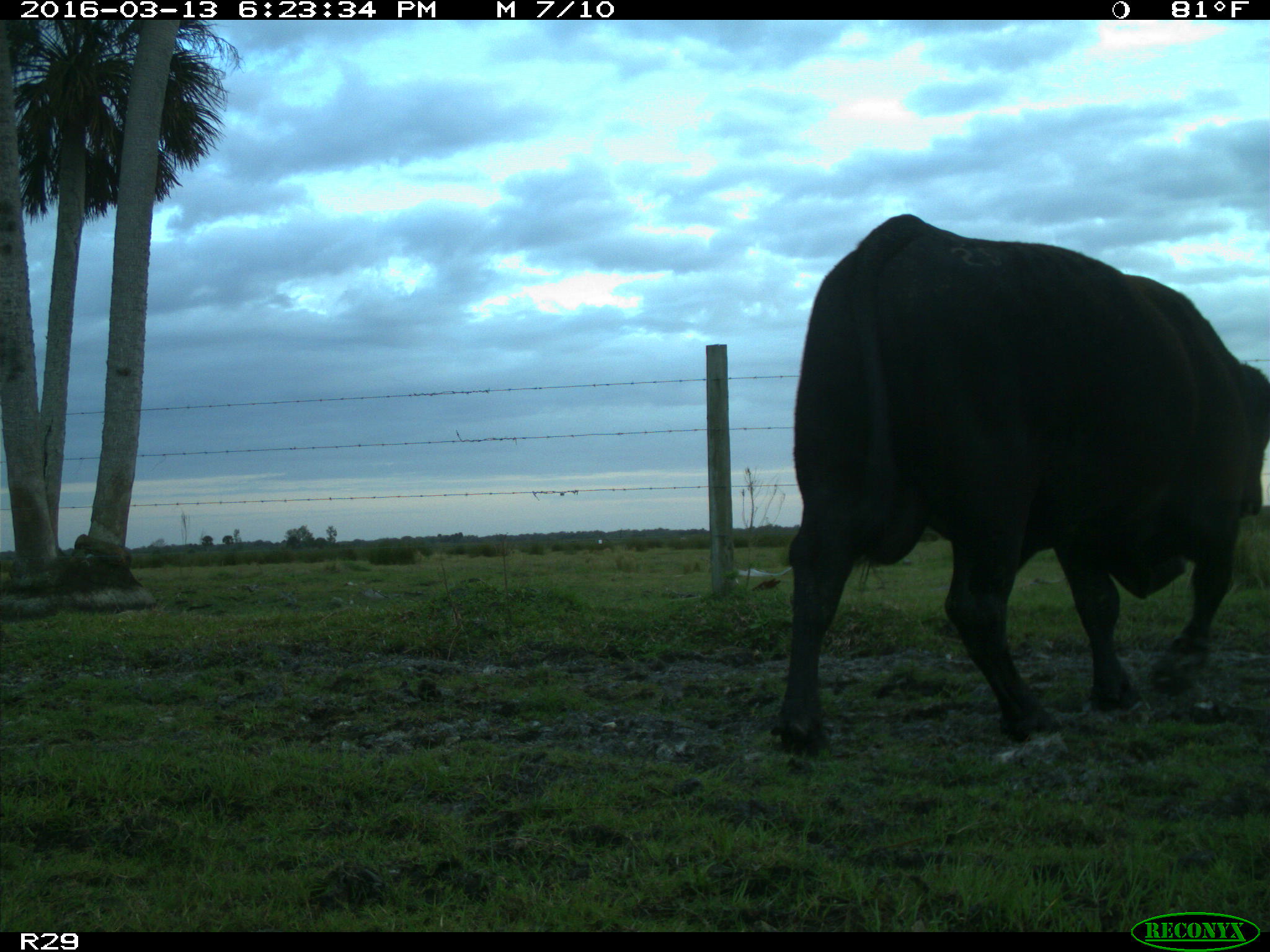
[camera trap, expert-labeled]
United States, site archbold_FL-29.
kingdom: Animalia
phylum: Chordata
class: Mammalia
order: Artiodactyla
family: Bovidae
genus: Bos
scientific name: Bos taurus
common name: domestic cow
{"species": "Bos taurus (domestic cow)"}